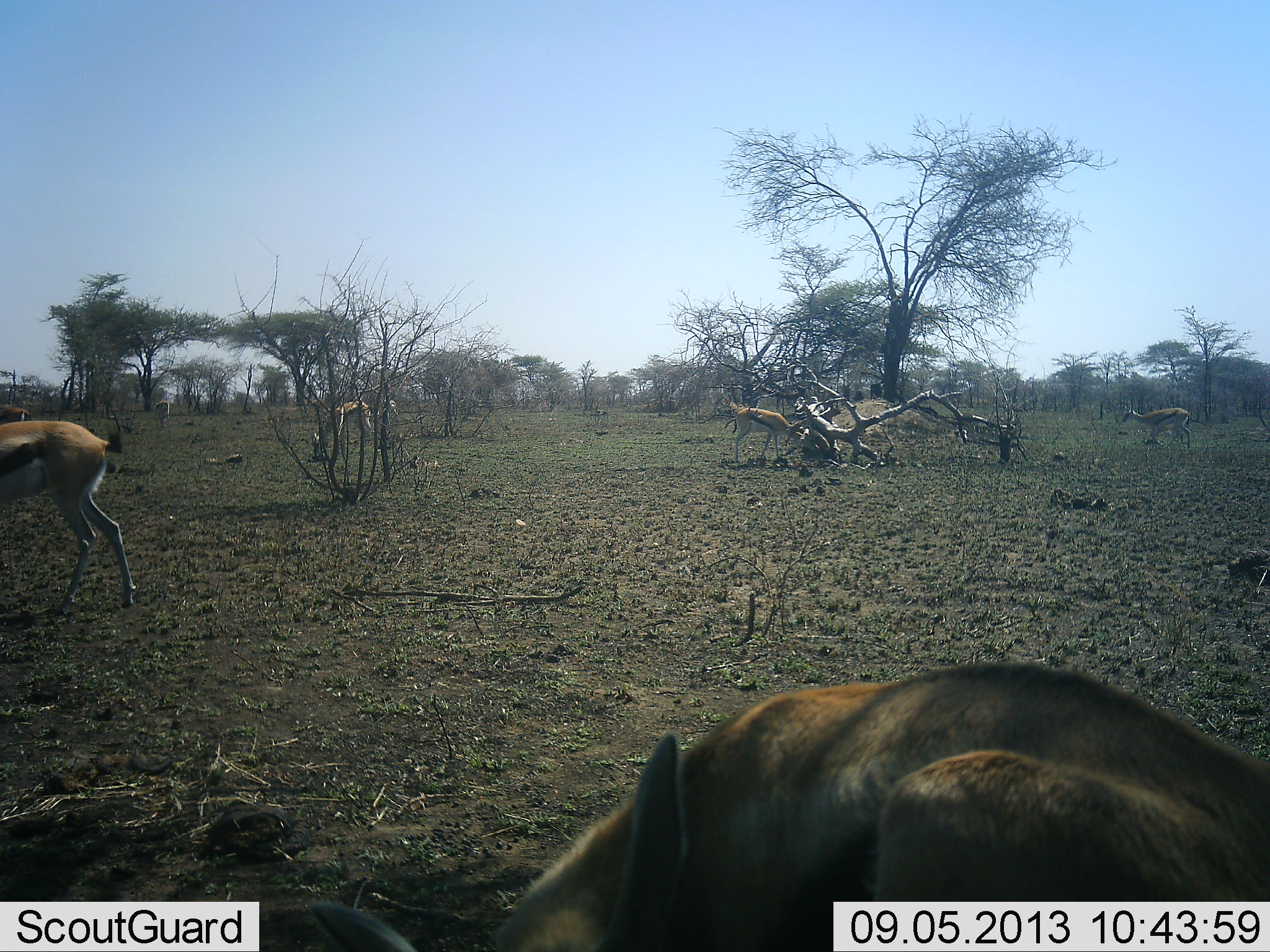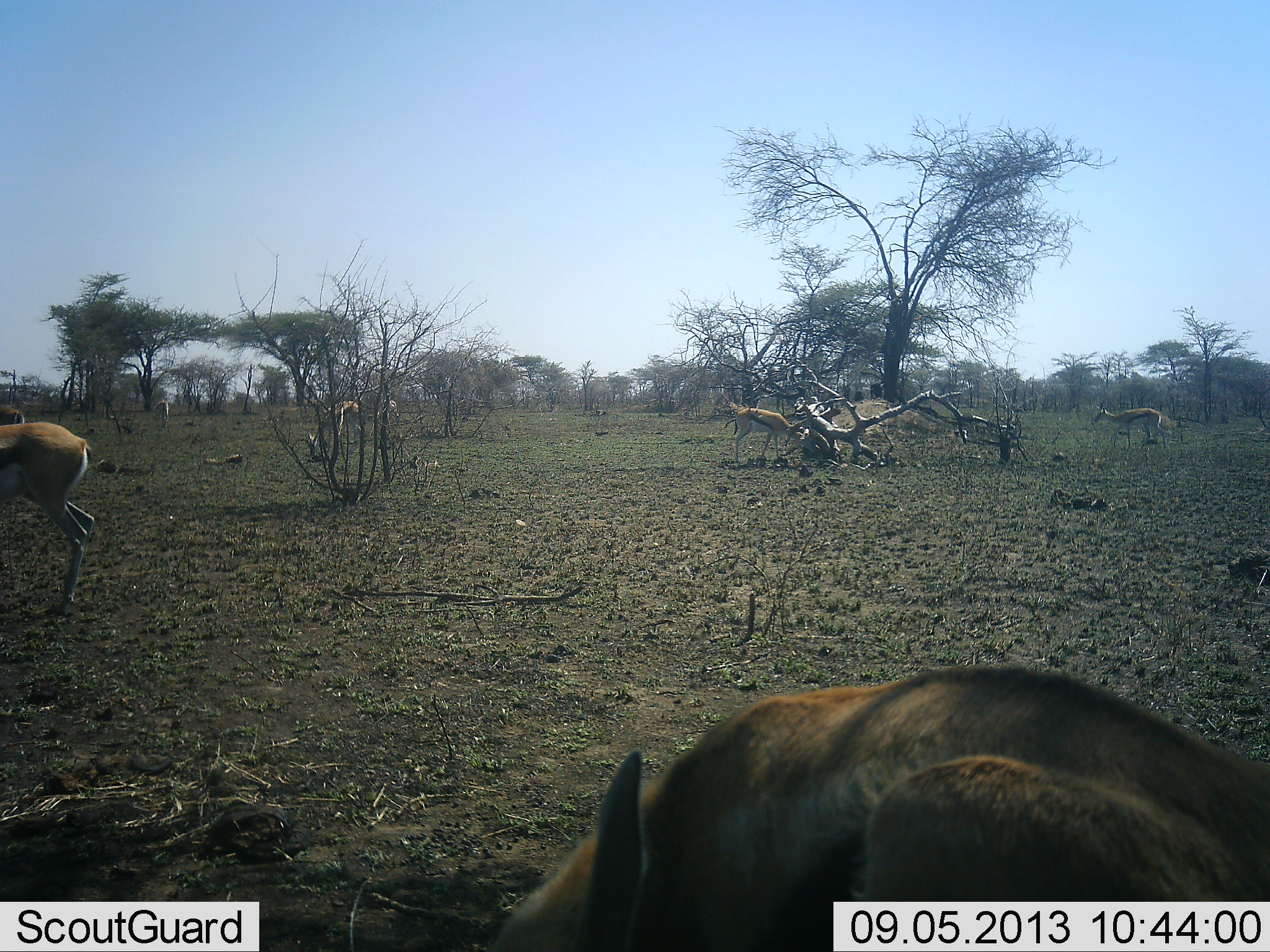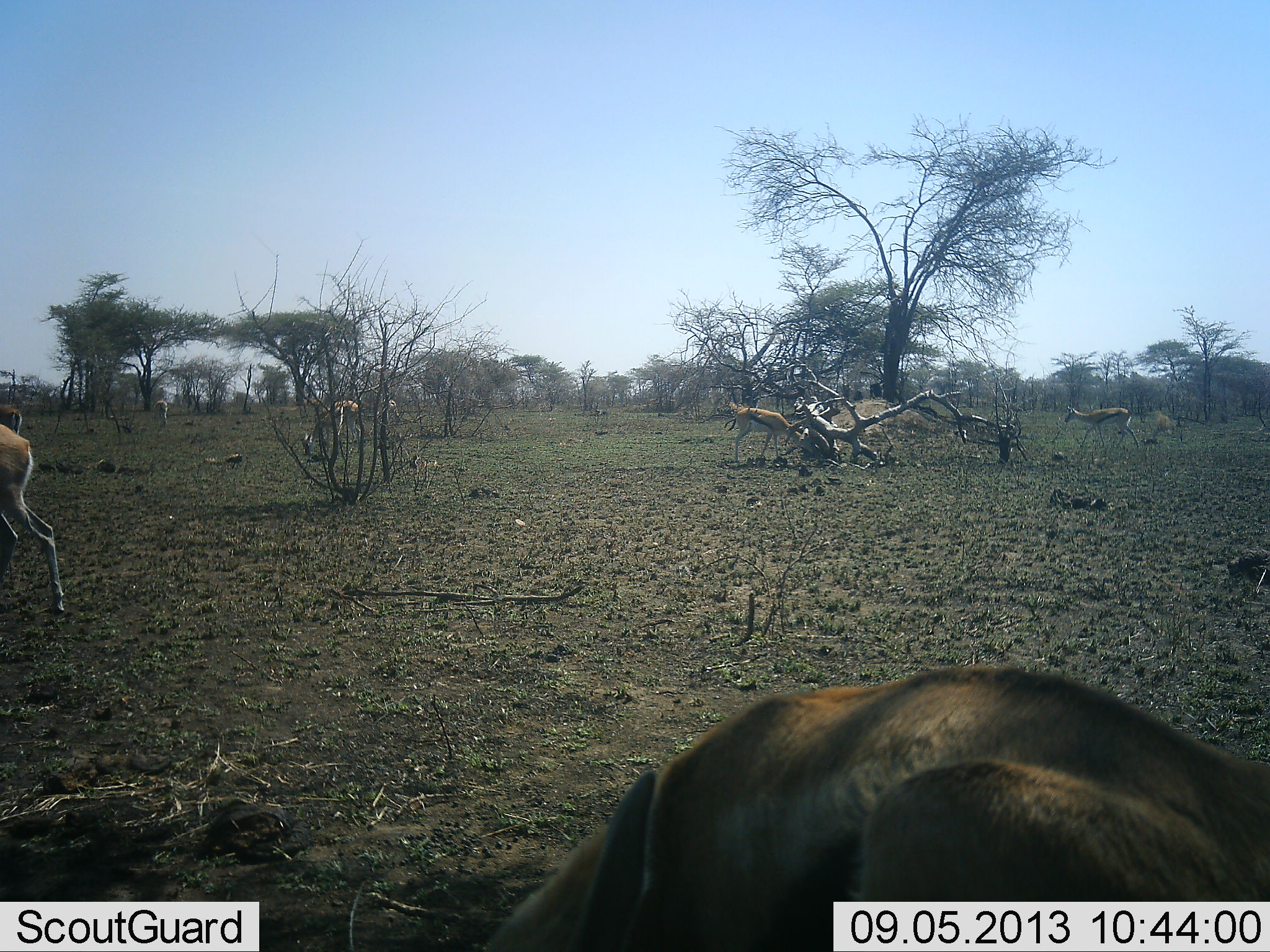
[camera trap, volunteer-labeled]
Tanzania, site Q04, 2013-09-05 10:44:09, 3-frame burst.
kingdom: Animalia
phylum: Chordata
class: Mammalia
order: Artiodactyla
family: Bovidae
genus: Eudorcas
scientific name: Eudorcas thomsonii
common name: thomson's gazelle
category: gazellethomsons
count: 6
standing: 69%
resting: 25%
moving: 44%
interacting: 0%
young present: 6%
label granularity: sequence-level